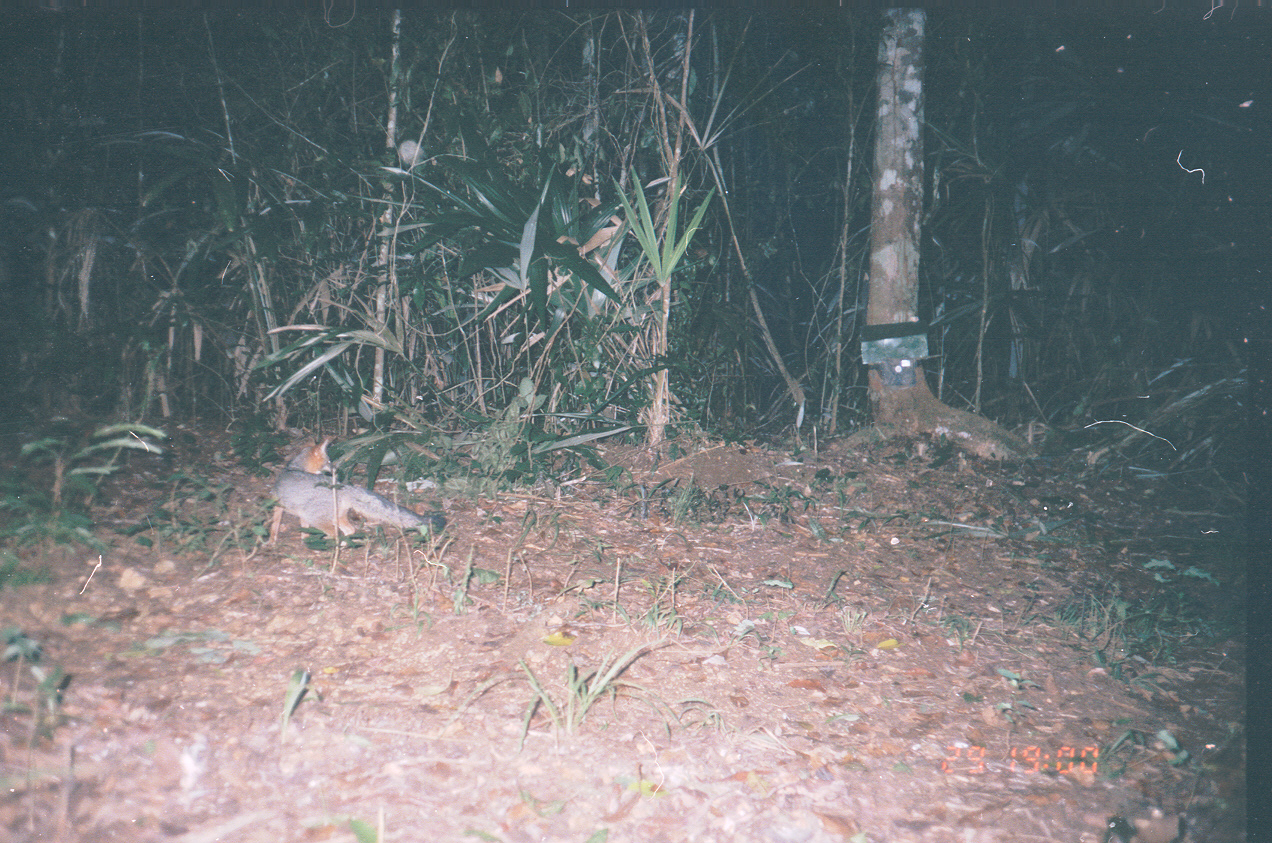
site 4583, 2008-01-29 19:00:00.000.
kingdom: Animalia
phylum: Chordata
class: Mammalia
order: Carnivora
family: Canidae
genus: Urocyon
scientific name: Urocyon cinereoargenteus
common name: gray fox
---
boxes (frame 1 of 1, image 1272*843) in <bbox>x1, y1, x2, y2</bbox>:
urocyon cinereoargenteus: <bbox>260, 434, 448, 550</bbox>